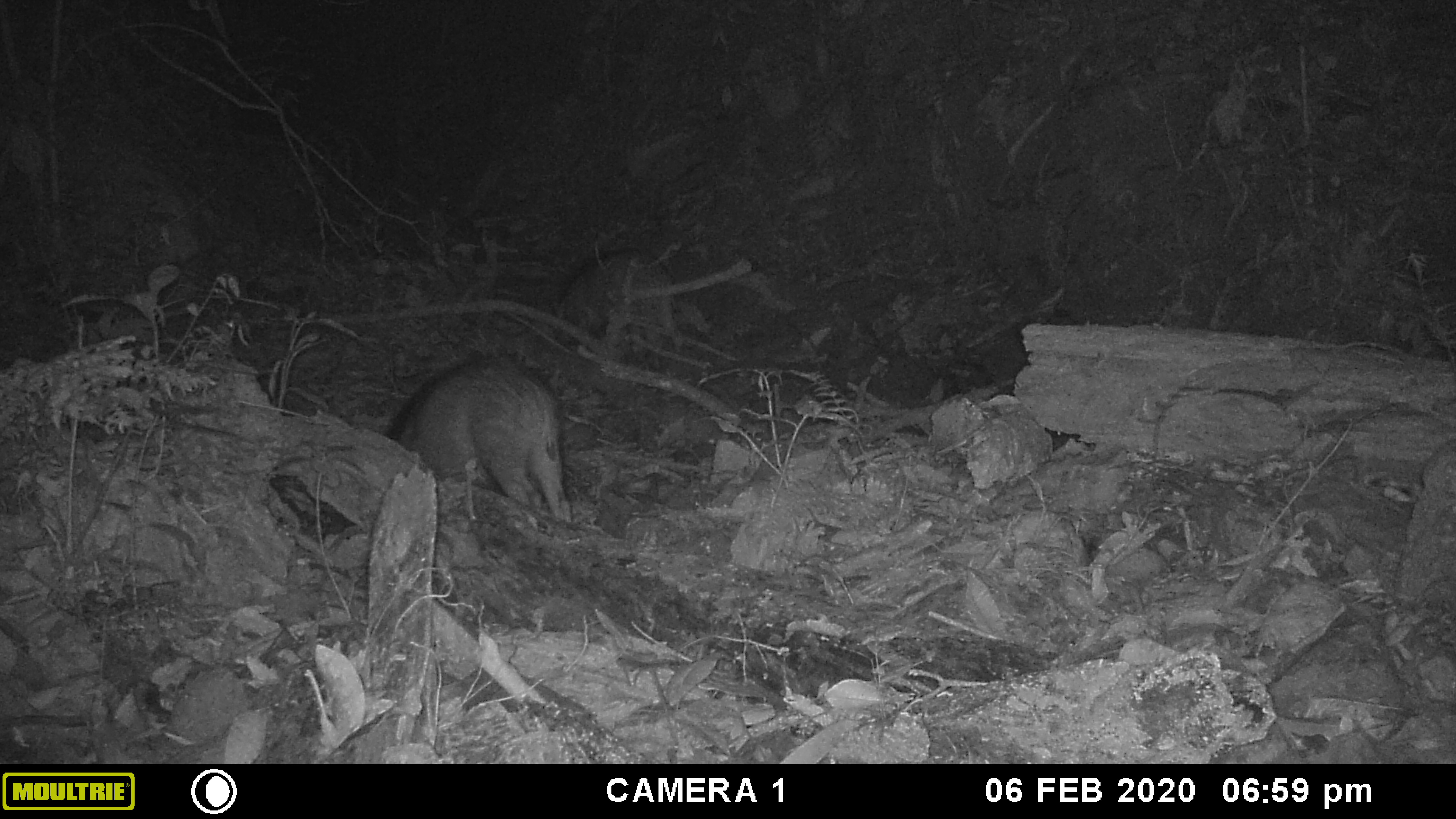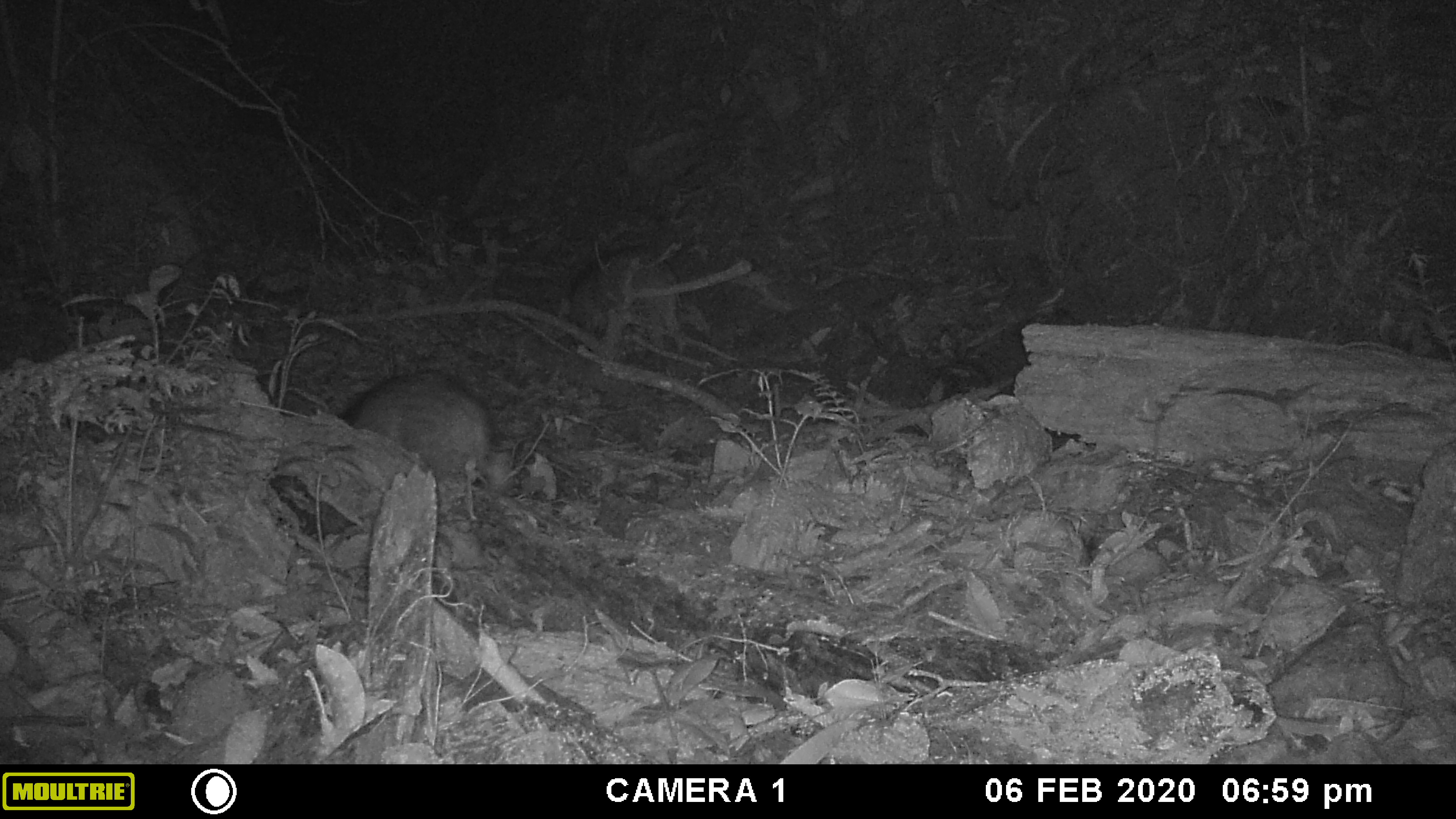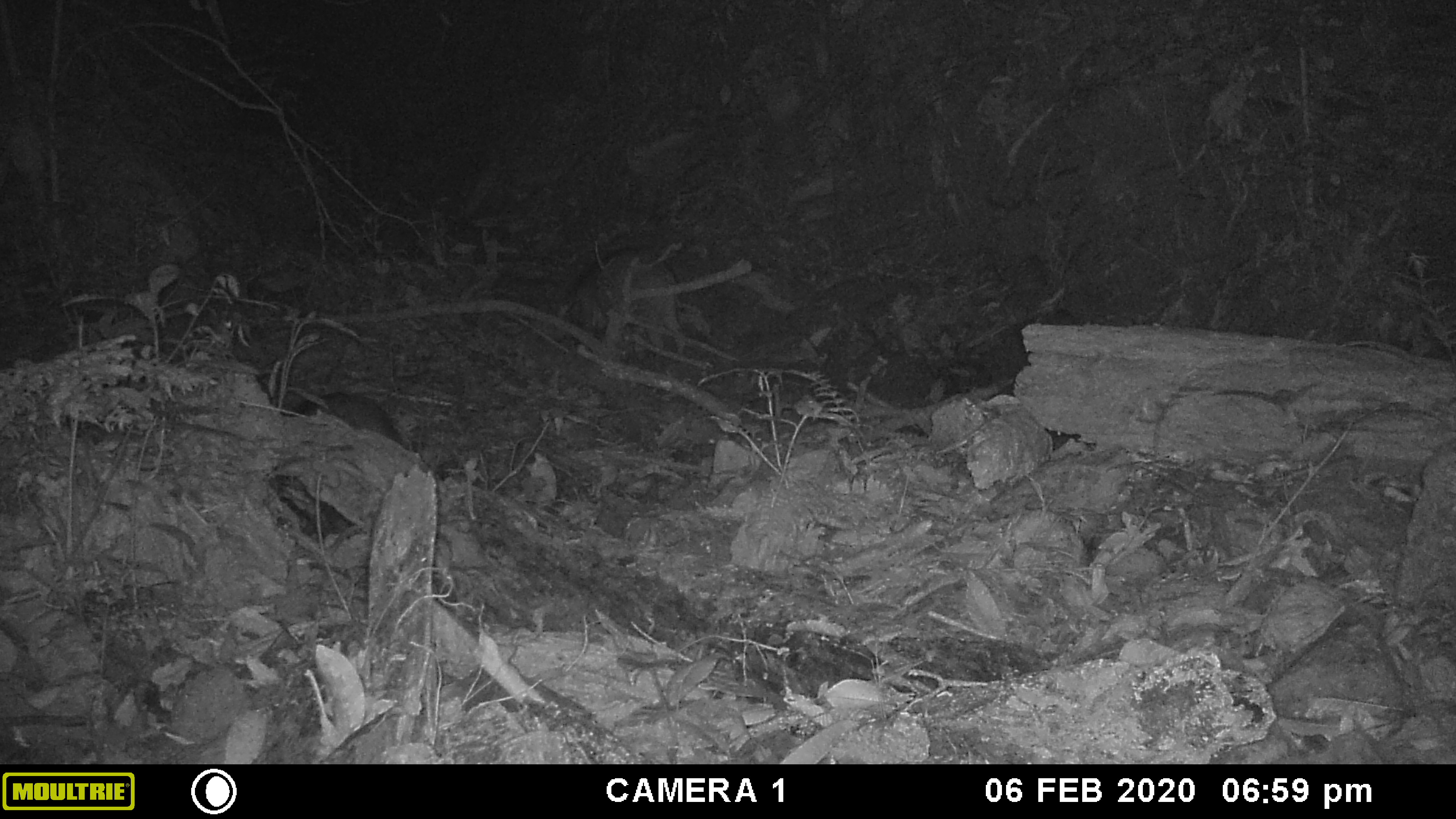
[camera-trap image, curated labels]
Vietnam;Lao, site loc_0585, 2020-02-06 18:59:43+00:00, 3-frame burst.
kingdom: Animalia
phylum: Chordata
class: Mammalia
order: Artiodactyla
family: Suidae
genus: Sus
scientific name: Sus scrofa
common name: eurasian wild pig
Eurasian wild pig (Sus scrofa). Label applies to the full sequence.